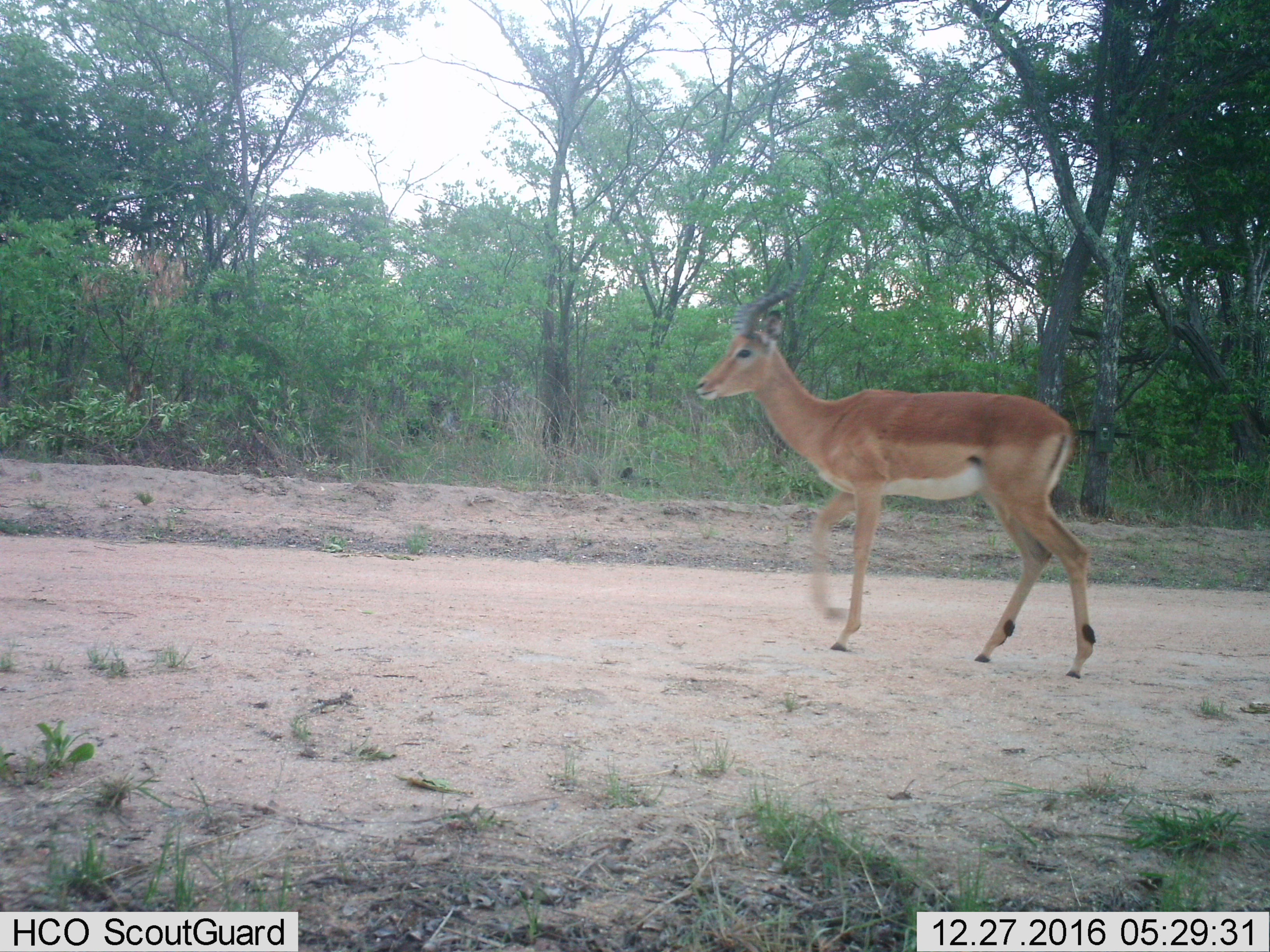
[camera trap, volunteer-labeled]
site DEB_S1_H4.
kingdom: Animalia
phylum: Chordata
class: Mammalia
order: Artiodactyla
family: Bovidae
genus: Aepyceros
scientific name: Aepyceros melampus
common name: impala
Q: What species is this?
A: Impala (Aepyceros melampus).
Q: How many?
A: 1.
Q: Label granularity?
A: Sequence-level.